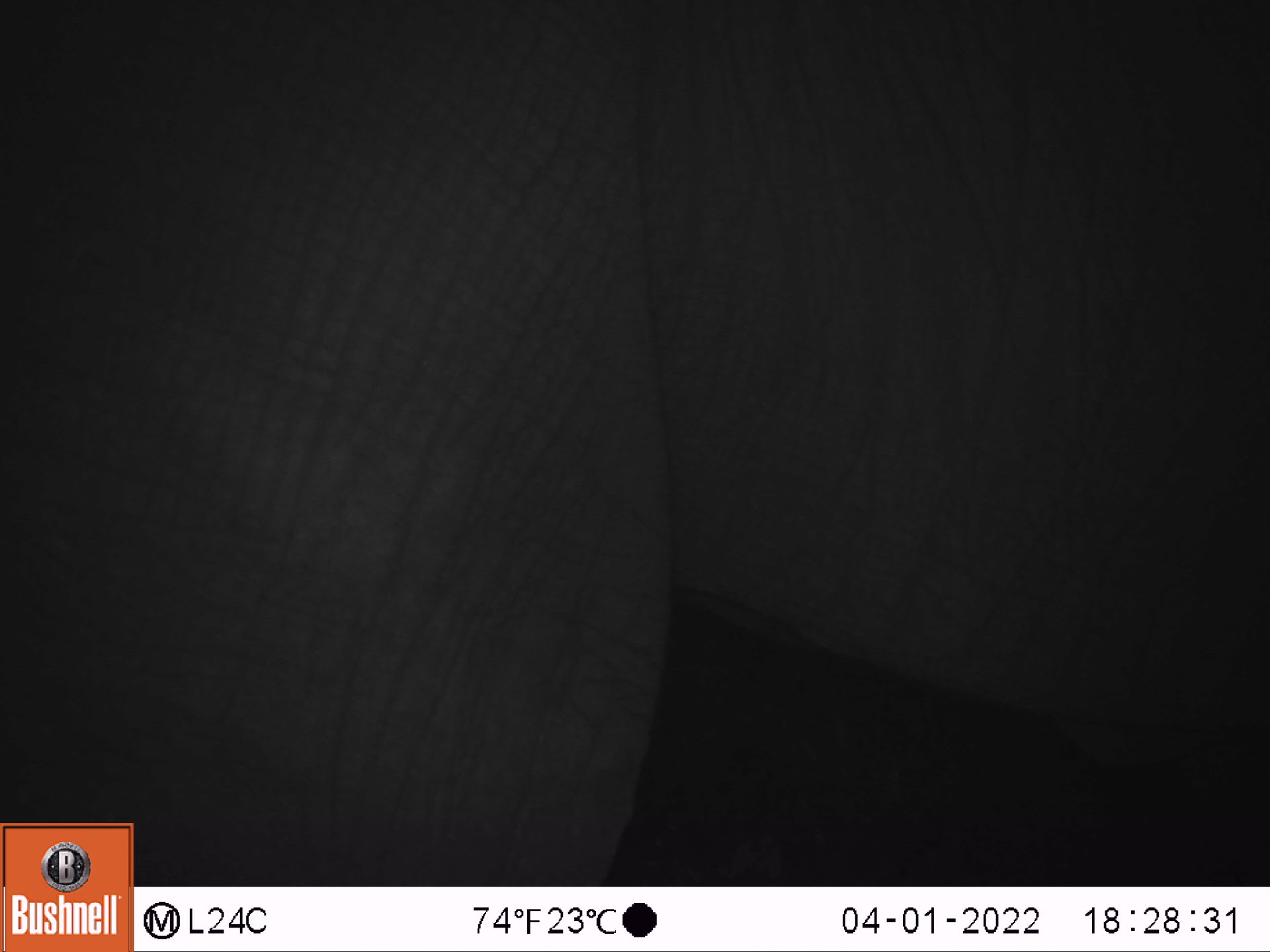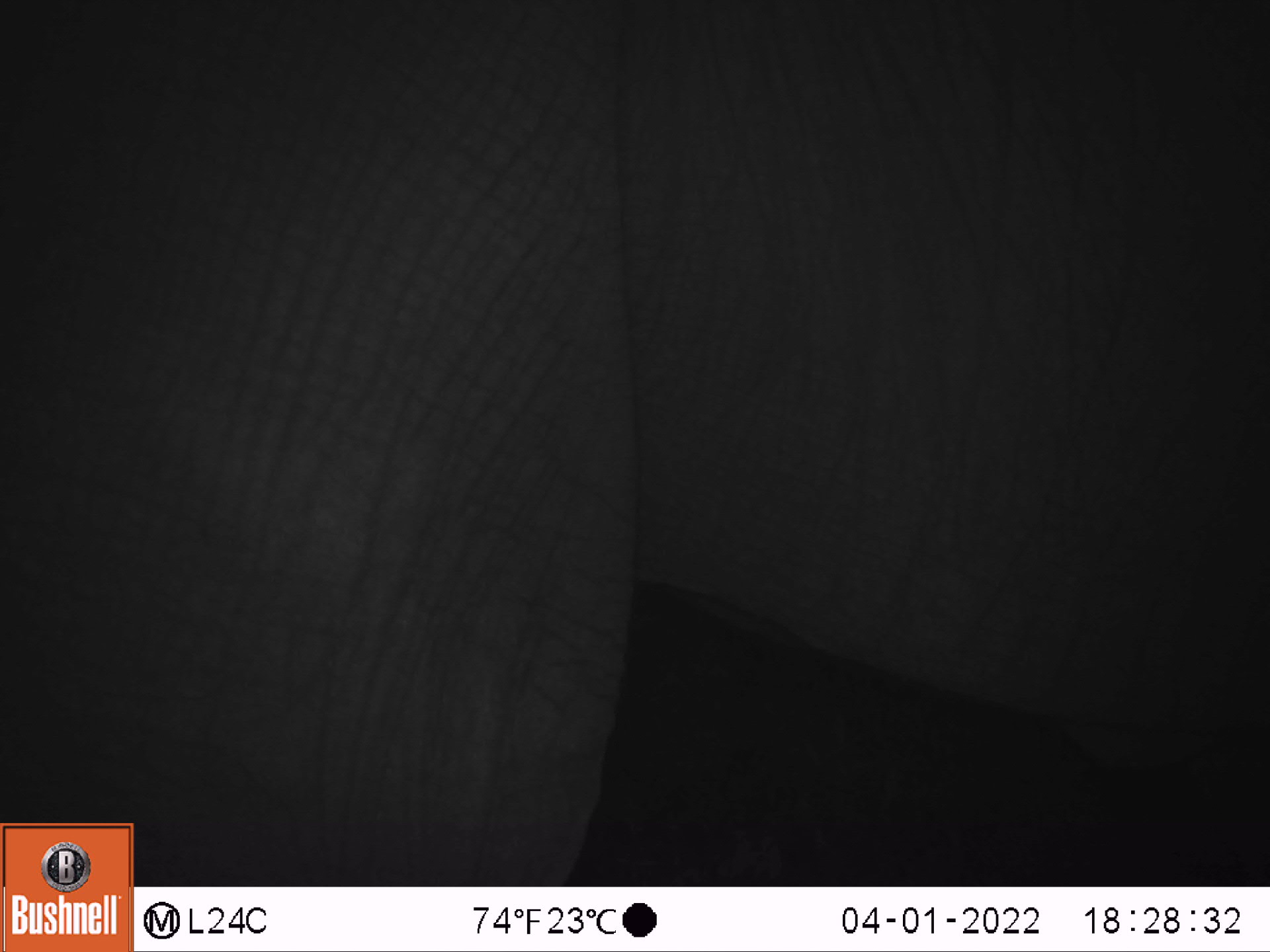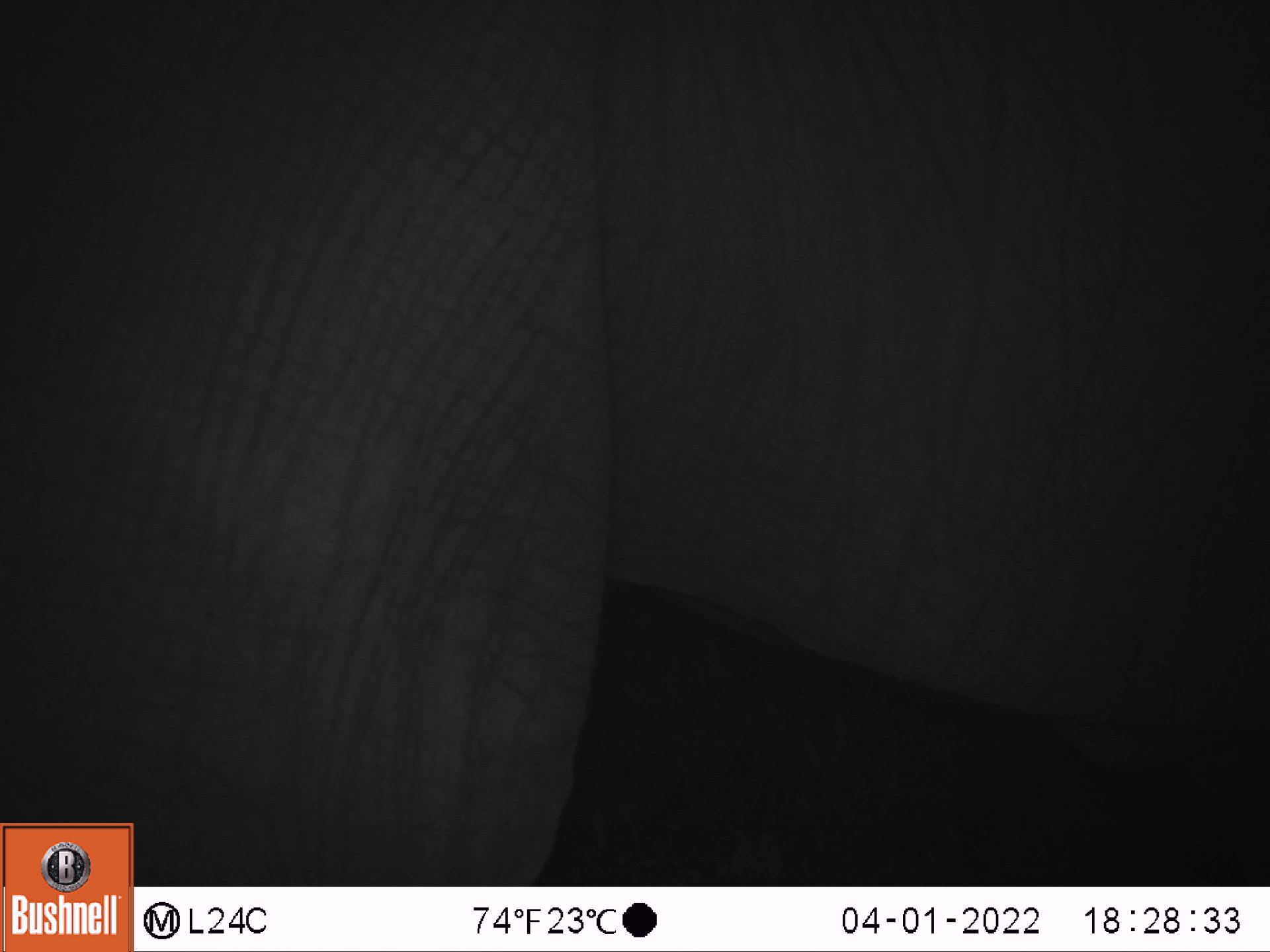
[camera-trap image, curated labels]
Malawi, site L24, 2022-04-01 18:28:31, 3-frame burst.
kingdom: Animalia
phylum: Chordata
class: Mammalia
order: Proboscidea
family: Elephantidae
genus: Loxodonta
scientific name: Loxodonta africana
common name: african savanna elephant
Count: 1.